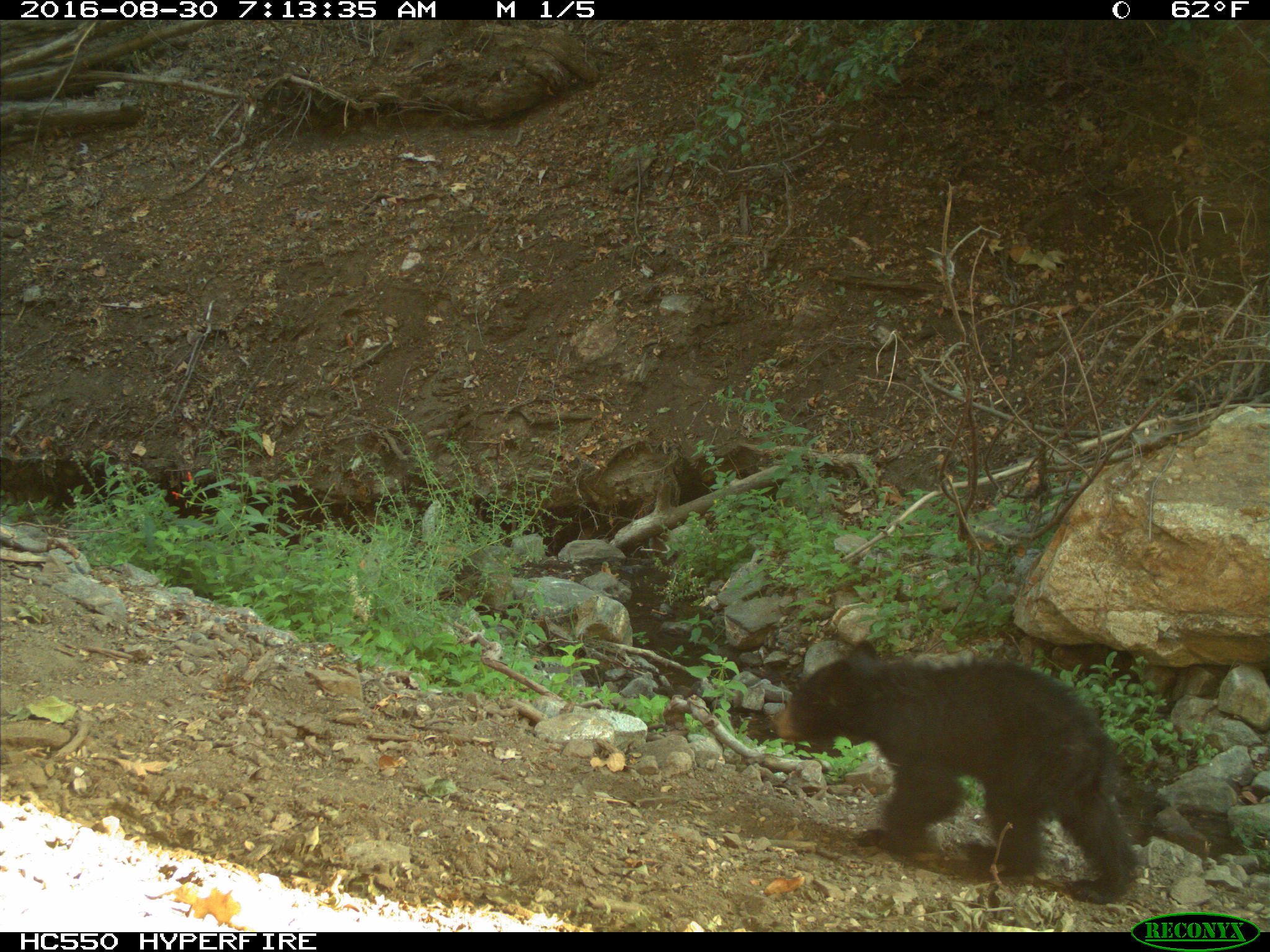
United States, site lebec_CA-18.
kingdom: Animalia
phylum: Chordata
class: Mammalia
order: Carnivora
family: Ursidae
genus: Ursus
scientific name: Ursus americanus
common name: american black bear